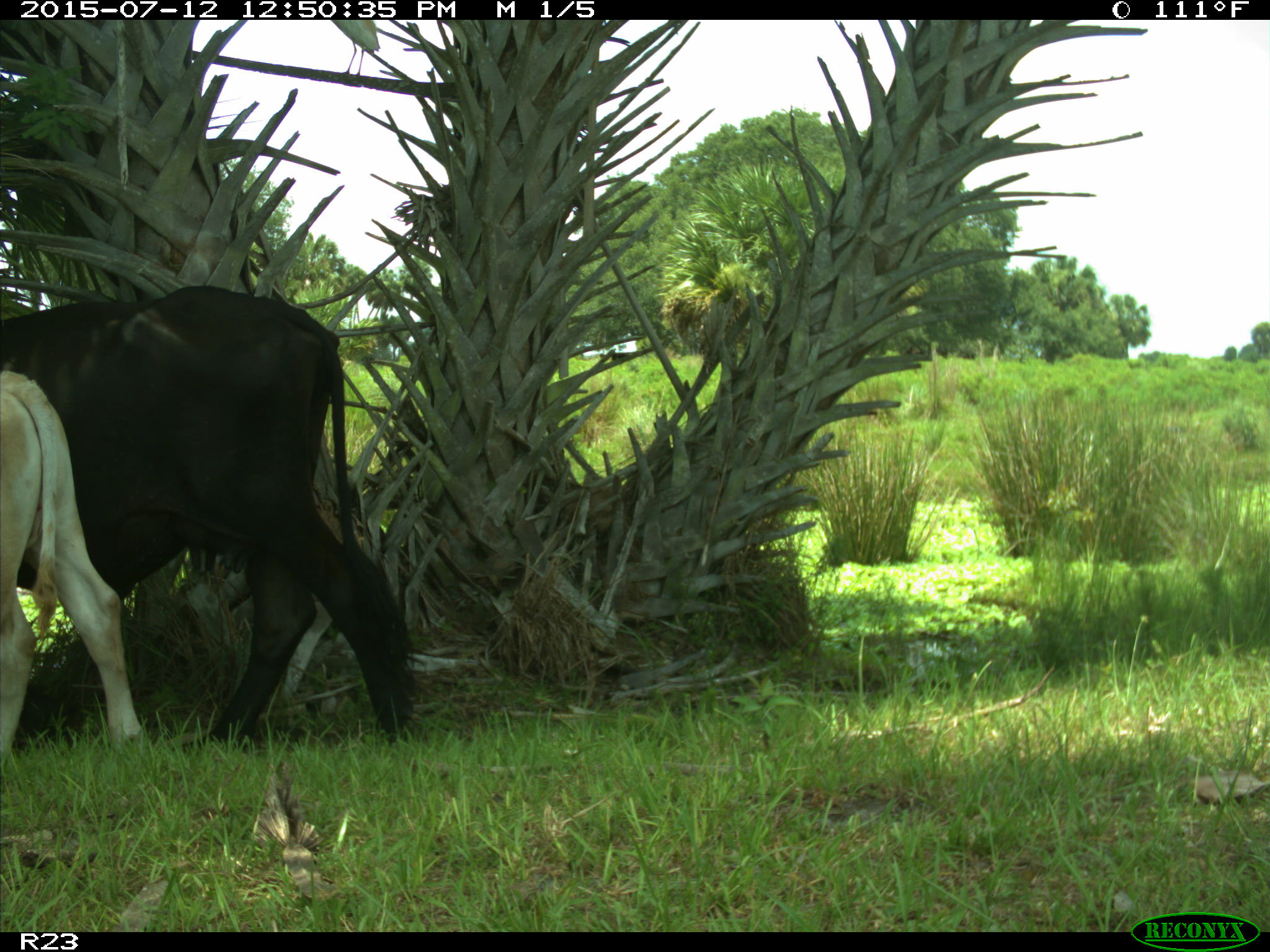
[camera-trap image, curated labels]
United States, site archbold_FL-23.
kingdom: Animalia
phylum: Chordata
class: Mammalia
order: Artiodactyla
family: Bovidae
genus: Bos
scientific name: Bos taurus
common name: domestic cow